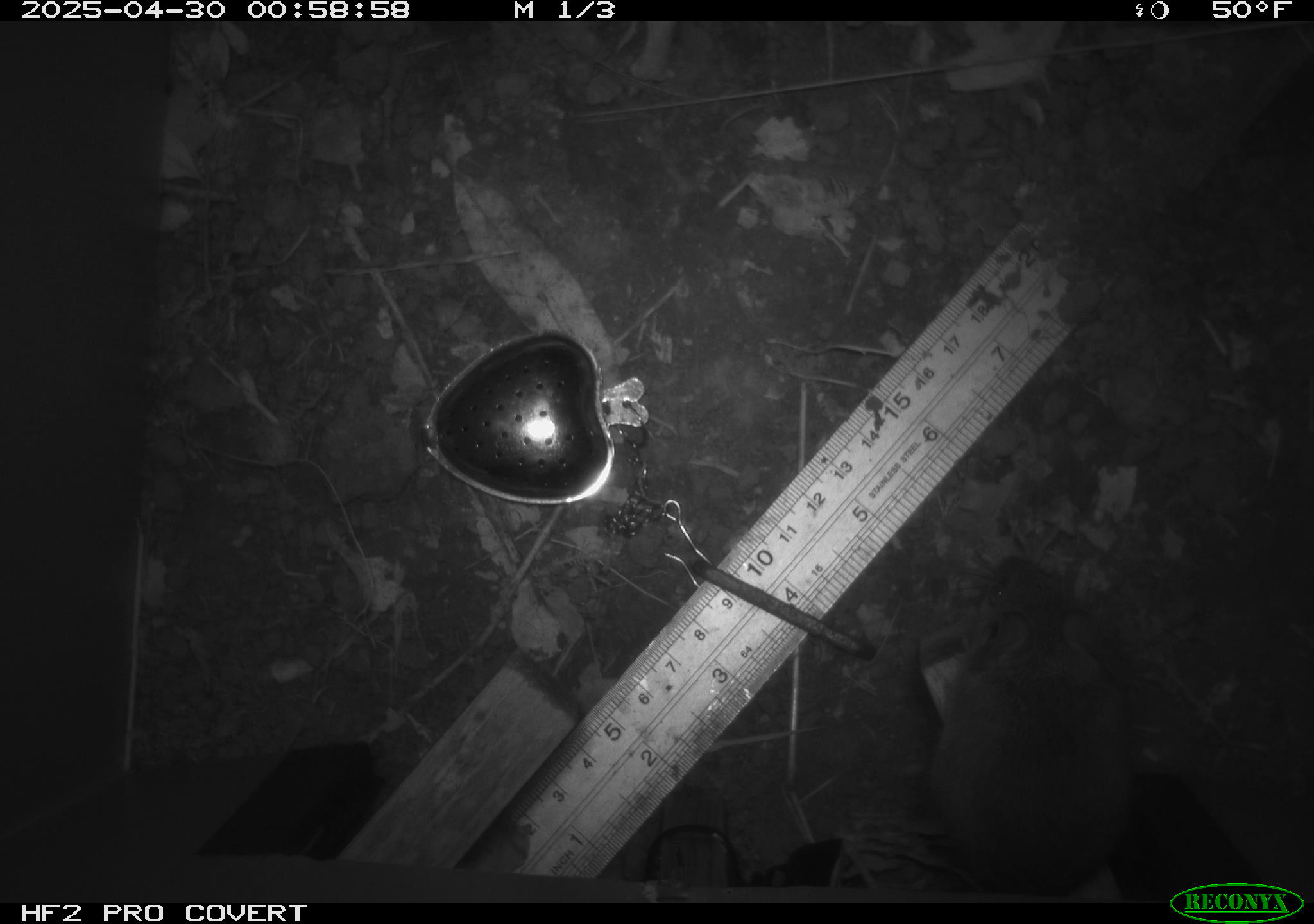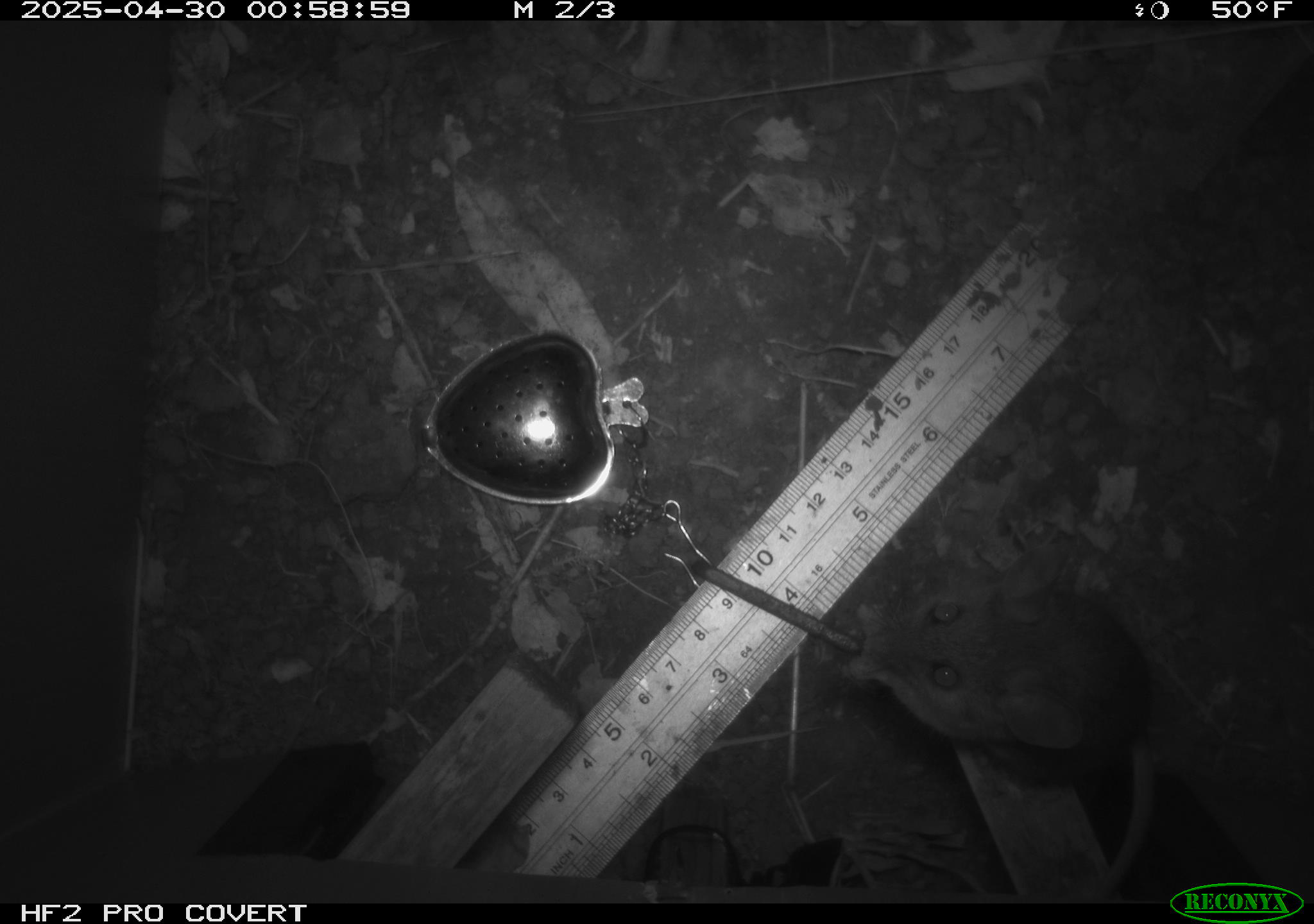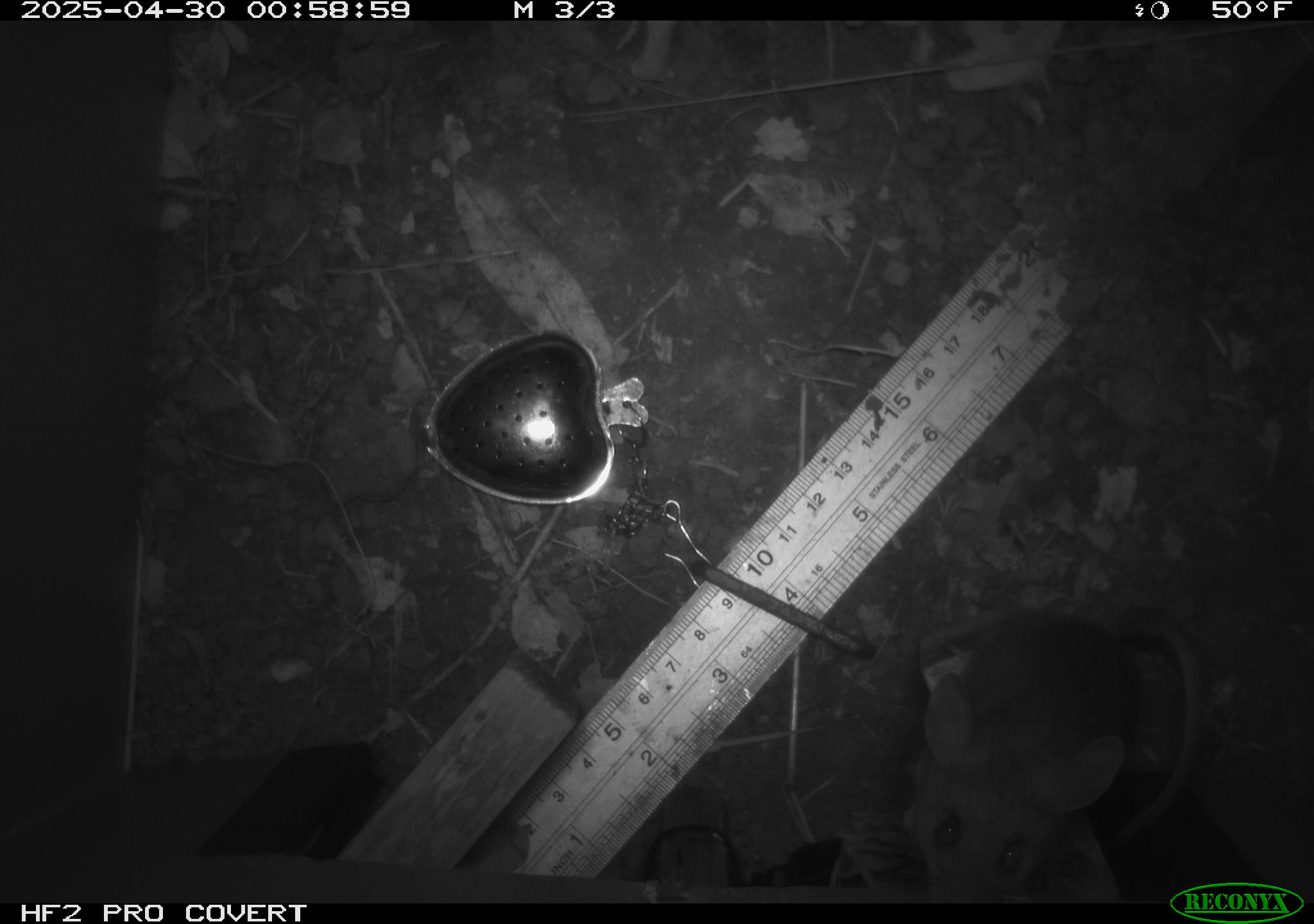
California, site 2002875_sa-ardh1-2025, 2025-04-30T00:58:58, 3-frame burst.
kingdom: Animalia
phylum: Chordata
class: Mammalia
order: Rodentia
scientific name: Rodentia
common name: mouse species